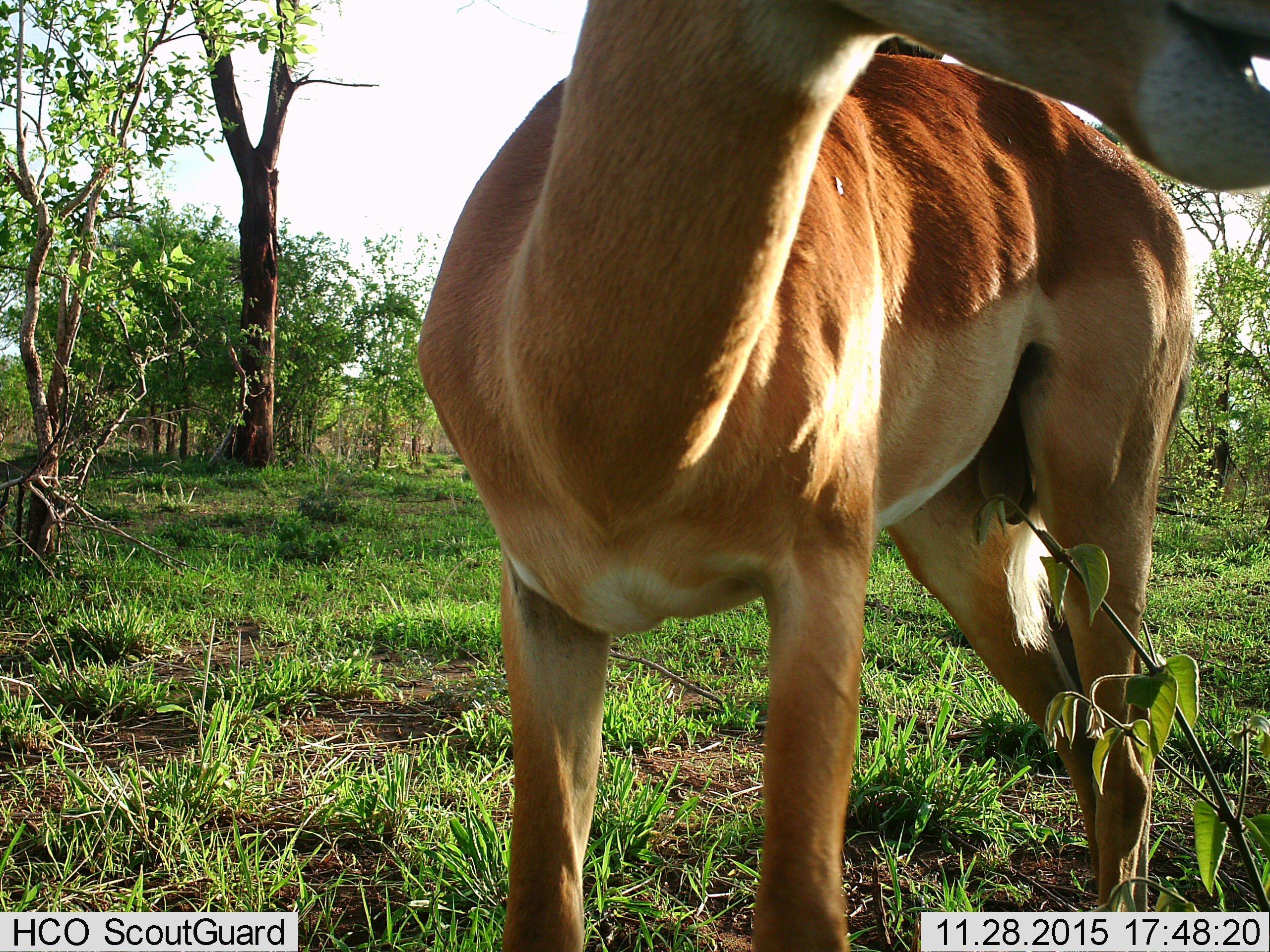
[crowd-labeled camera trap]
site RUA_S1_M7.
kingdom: Animalia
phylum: Chordata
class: Mammalia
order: Artiodactyla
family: Bovidae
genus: Aepyceros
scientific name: Aepyceros melampus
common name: impala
Impala (Aepyceros melampus), count 1. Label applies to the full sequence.